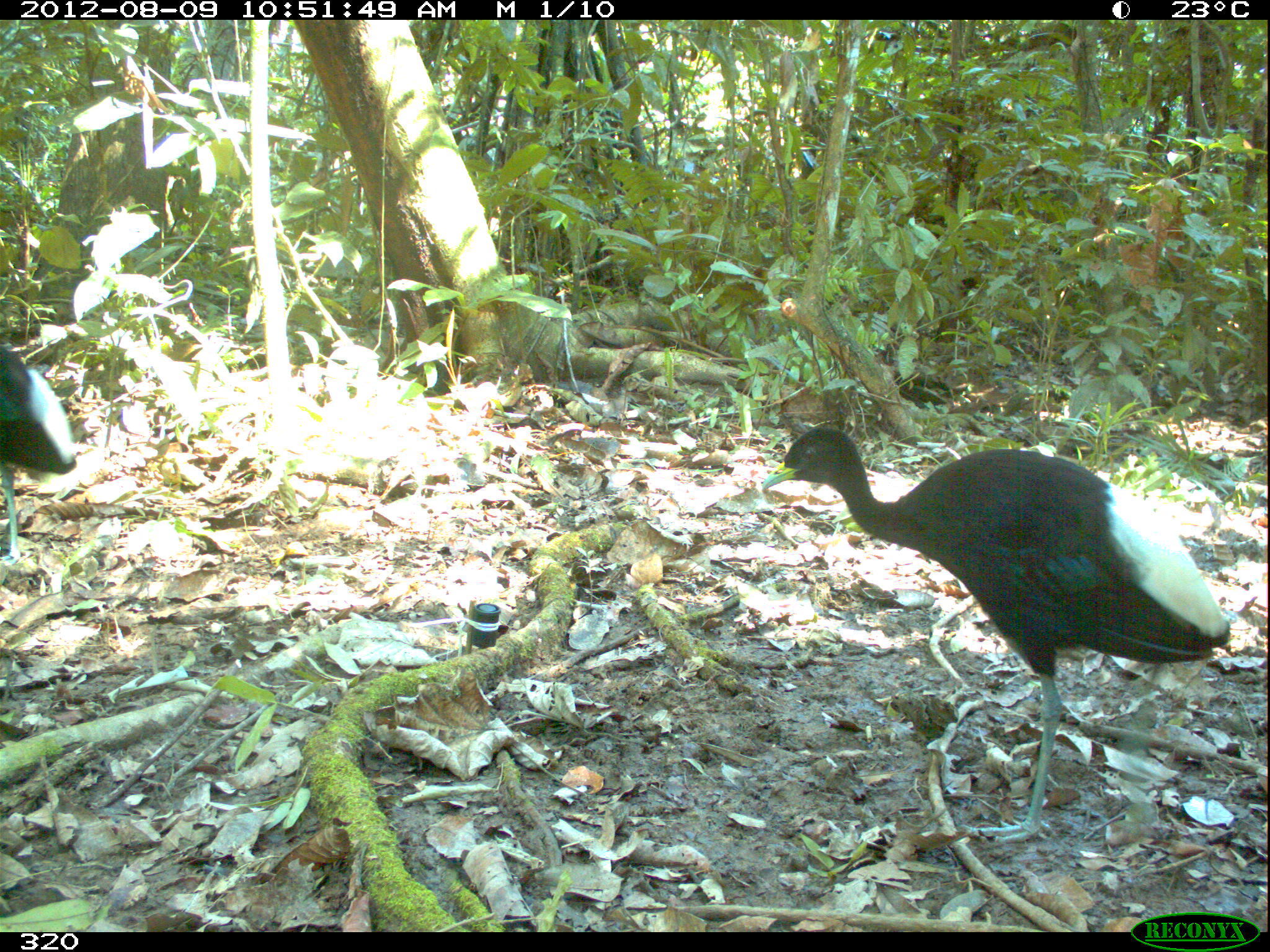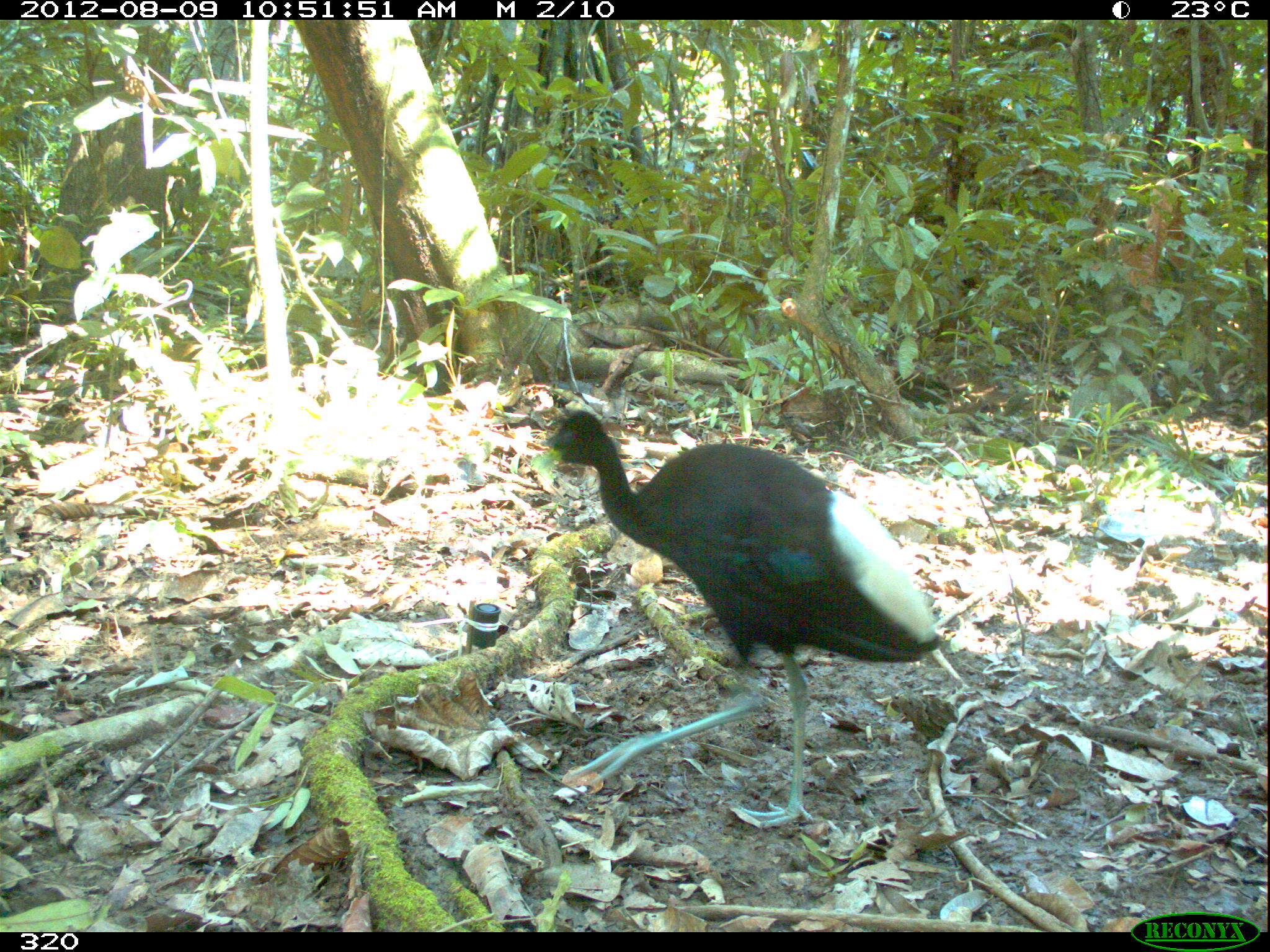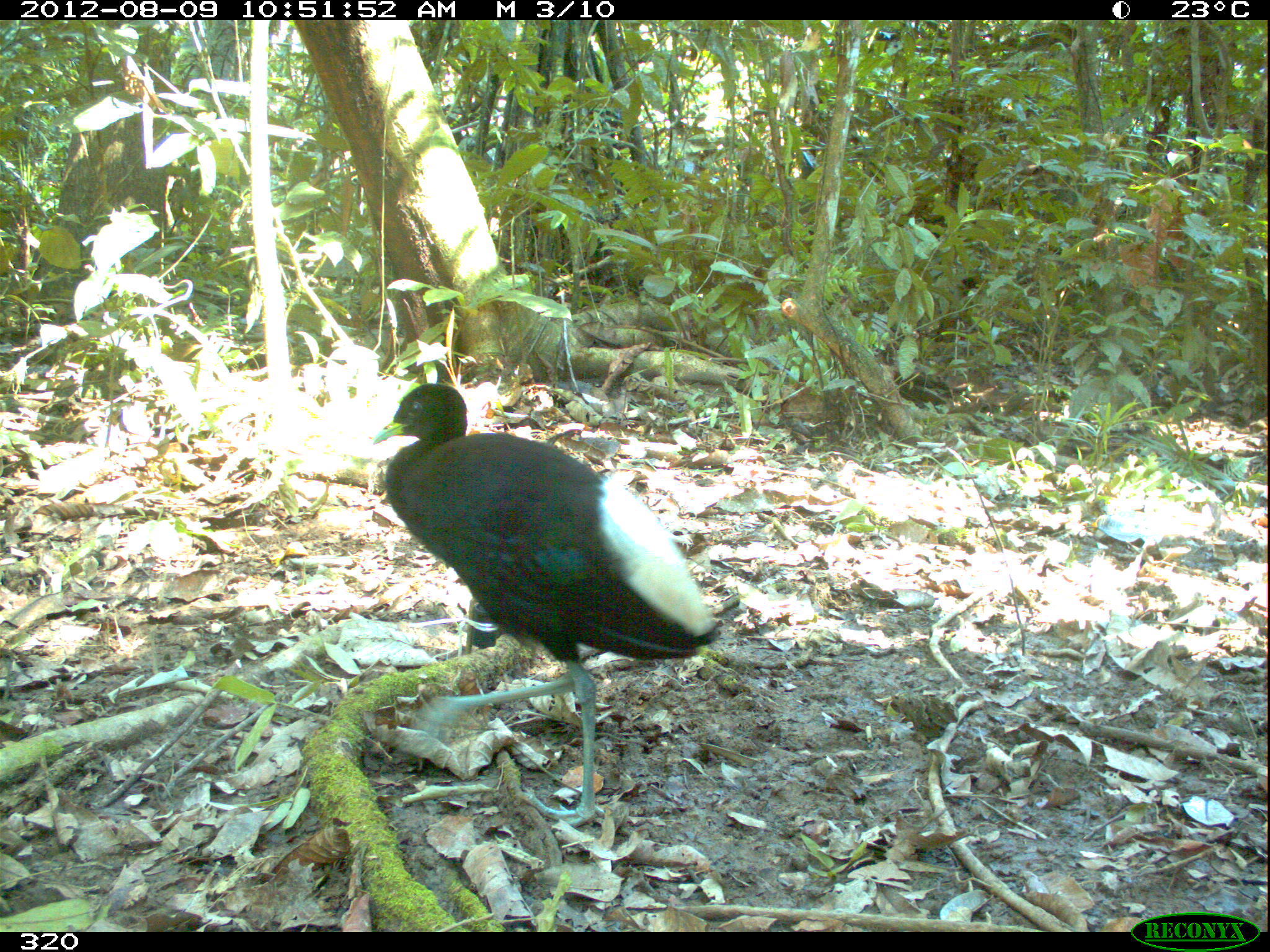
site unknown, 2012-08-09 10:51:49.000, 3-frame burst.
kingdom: Animalia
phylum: Chordata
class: Aves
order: Gruiformes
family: Psophiidae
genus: Psophia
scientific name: Psophia leucoptera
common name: pale-winged trumpeter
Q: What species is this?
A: Psophia leucoptera (pale-winged trumpeter).